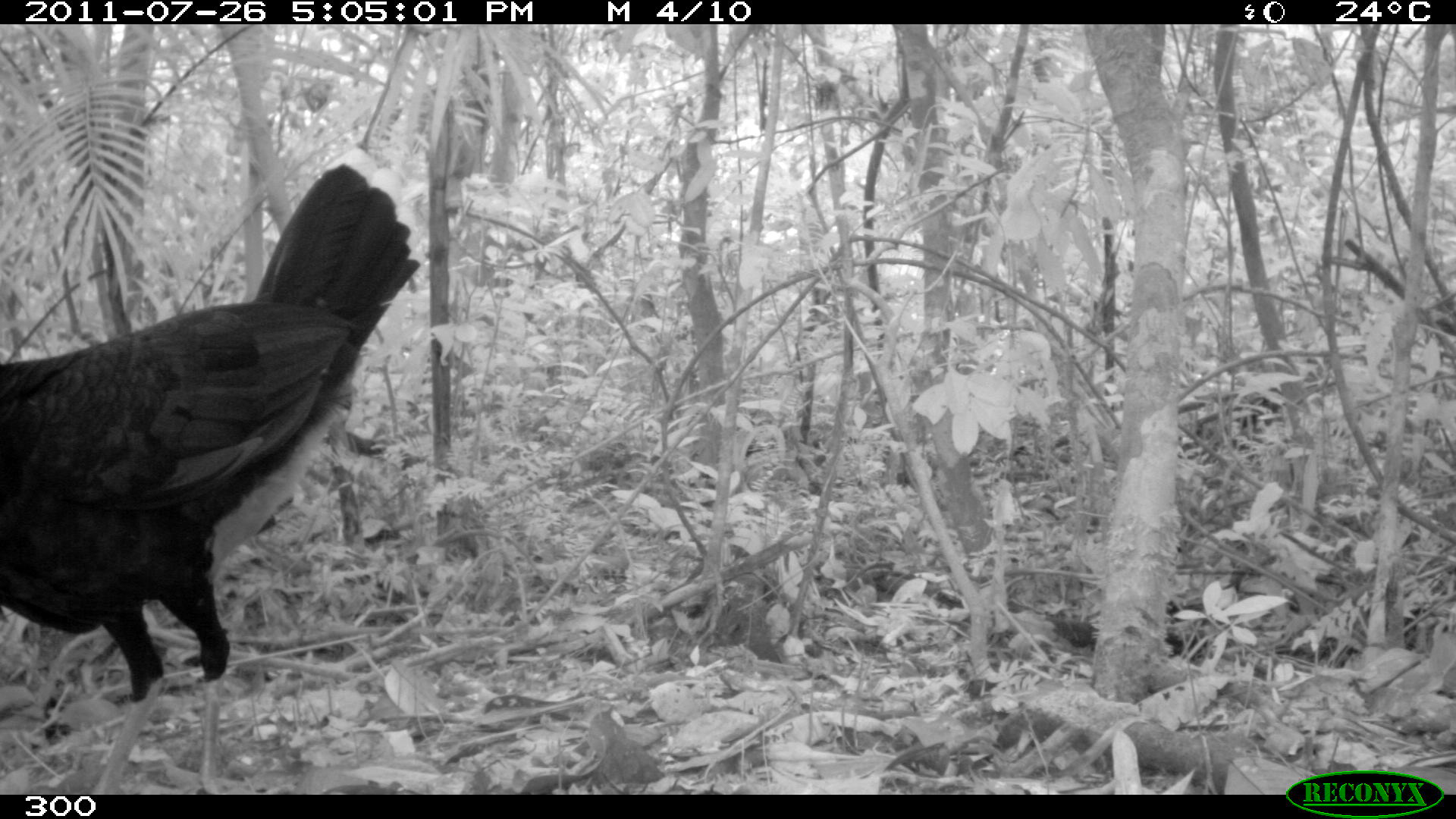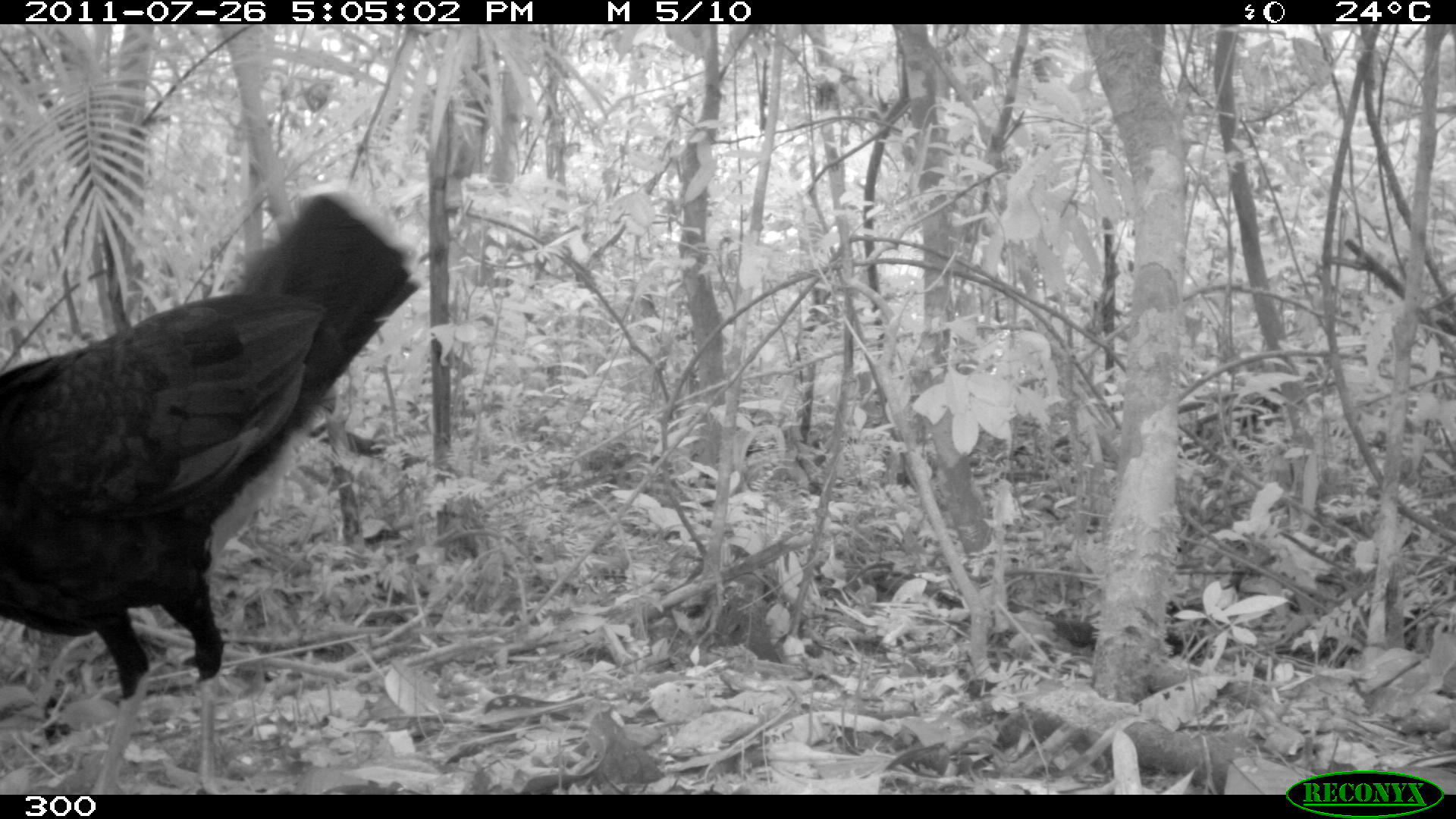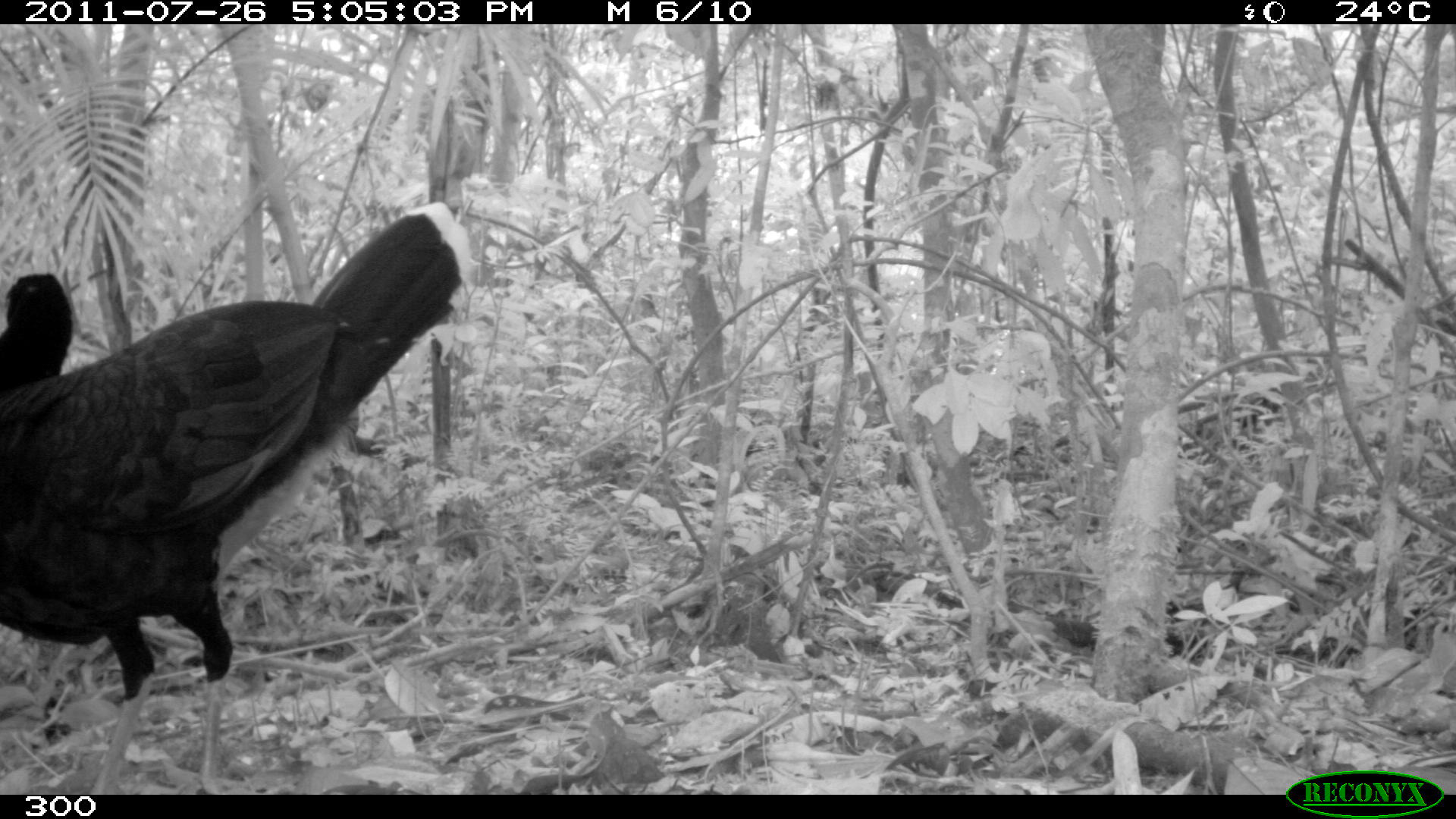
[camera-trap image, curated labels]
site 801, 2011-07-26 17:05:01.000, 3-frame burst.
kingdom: Animalia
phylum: Chordata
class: Aves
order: Galliformes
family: Cracidae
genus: Mitu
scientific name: Mitu tuberosum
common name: razor-billed curassow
Mitu tuberosum (razor-billed curassow).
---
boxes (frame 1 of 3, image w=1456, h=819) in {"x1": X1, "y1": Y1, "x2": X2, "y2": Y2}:
mitu tuberosum: {"x1": 0, "y1": 146, "x2": 423, "y2": 795}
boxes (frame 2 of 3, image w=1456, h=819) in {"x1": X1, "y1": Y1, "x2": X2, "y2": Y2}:
mitu tuberosum: {"x1": 0, "y1": 181, "x2": 421, "y2": 793}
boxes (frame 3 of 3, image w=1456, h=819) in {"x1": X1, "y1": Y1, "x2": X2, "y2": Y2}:
mitu tuberosum: {"x1": 0, "y1": 200, "x2": 471, "y2": 793}